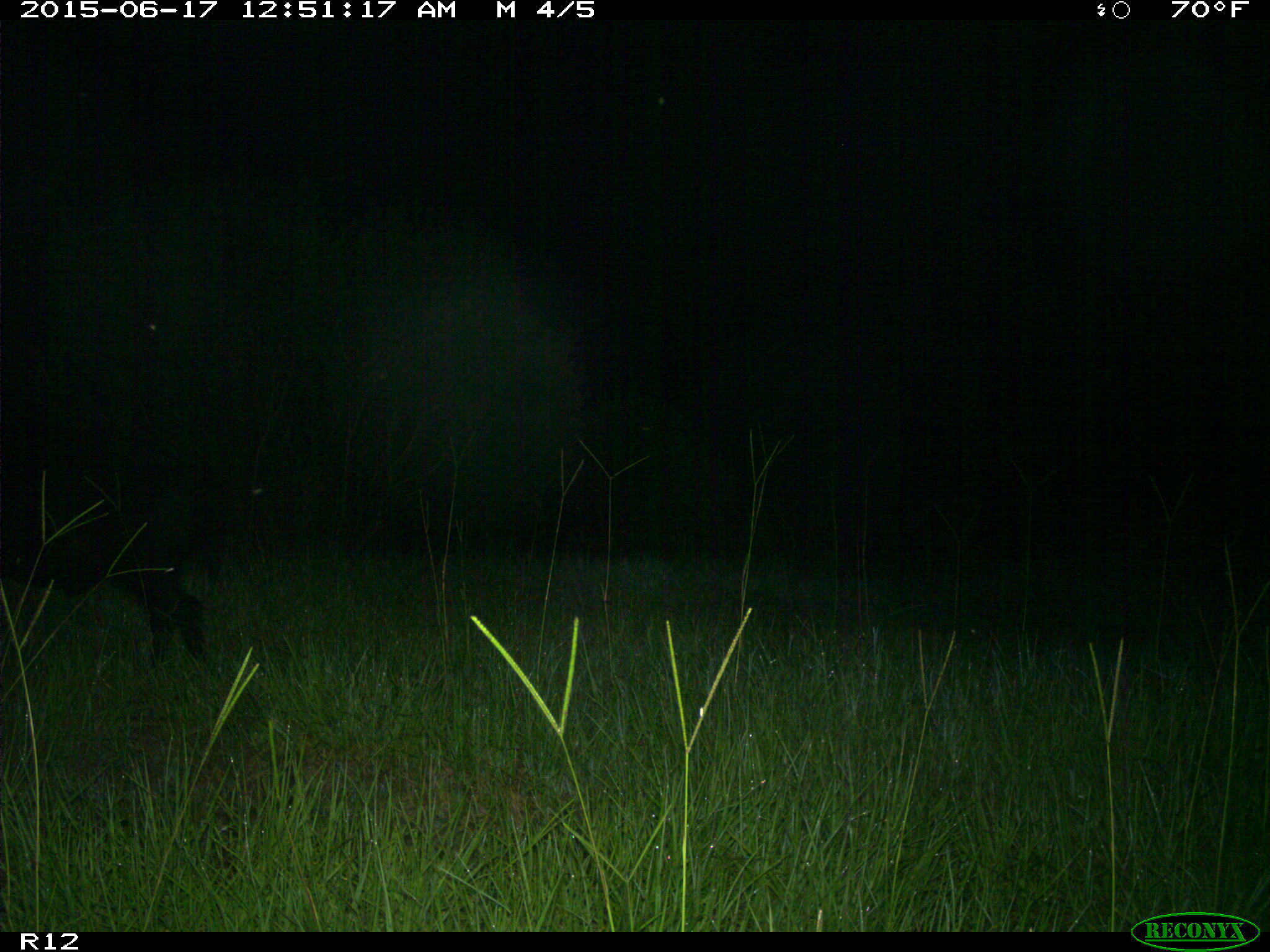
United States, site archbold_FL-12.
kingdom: Animalia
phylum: Chordata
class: Mammalia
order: Artiodactyla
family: Suidae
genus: Sus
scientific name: Sus scrofa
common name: wild boar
Sus scrofa (wild boar).